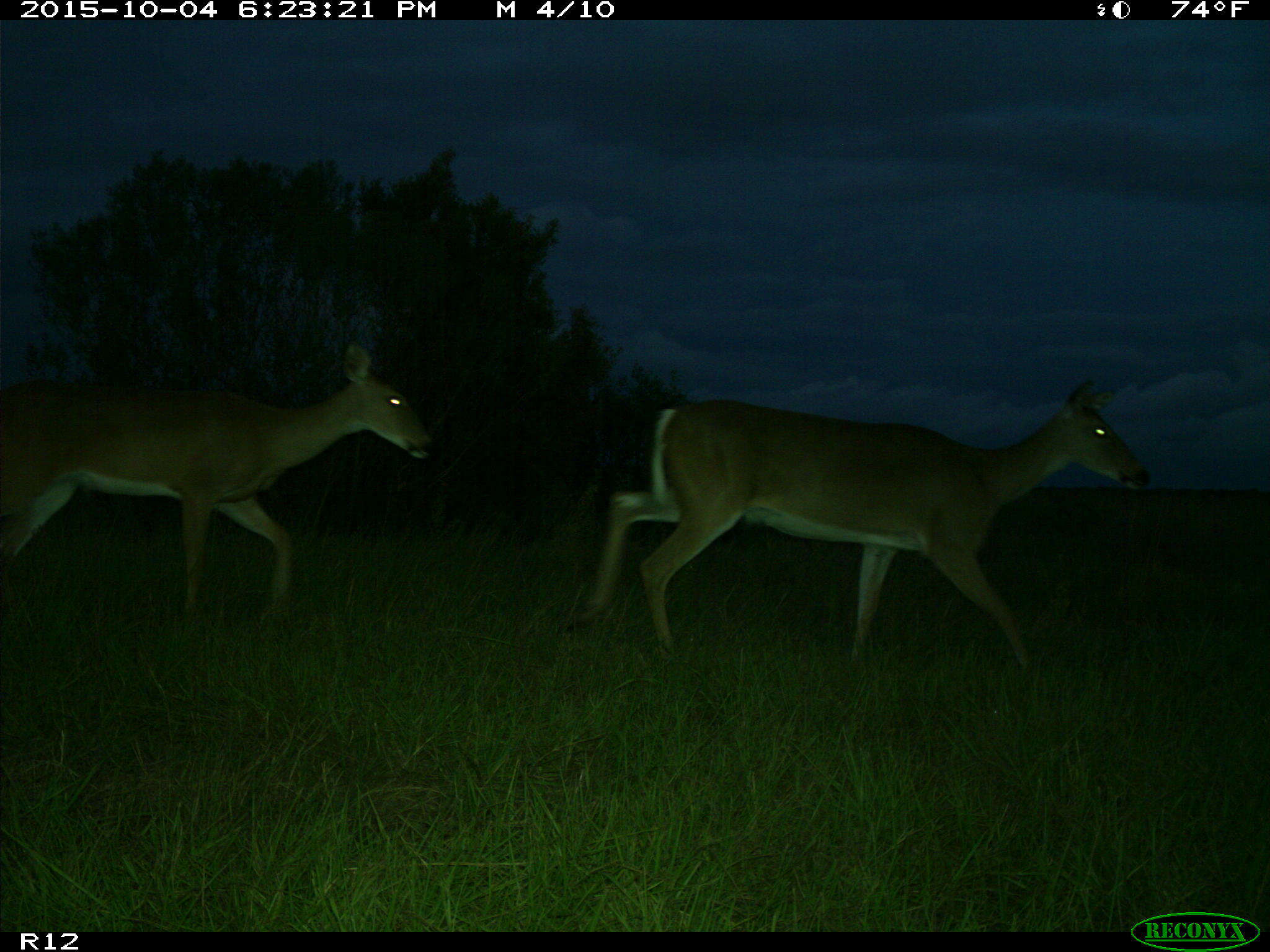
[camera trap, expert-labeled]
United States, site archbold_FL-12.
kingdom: Animalia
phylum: Chordata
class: Mammalia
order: Artiodactyla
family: Cervidae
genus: Odocoileus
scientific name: Odocoileus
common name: deer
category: unidentified deer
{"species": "unidentified deer (deer) (Odocoileus)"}